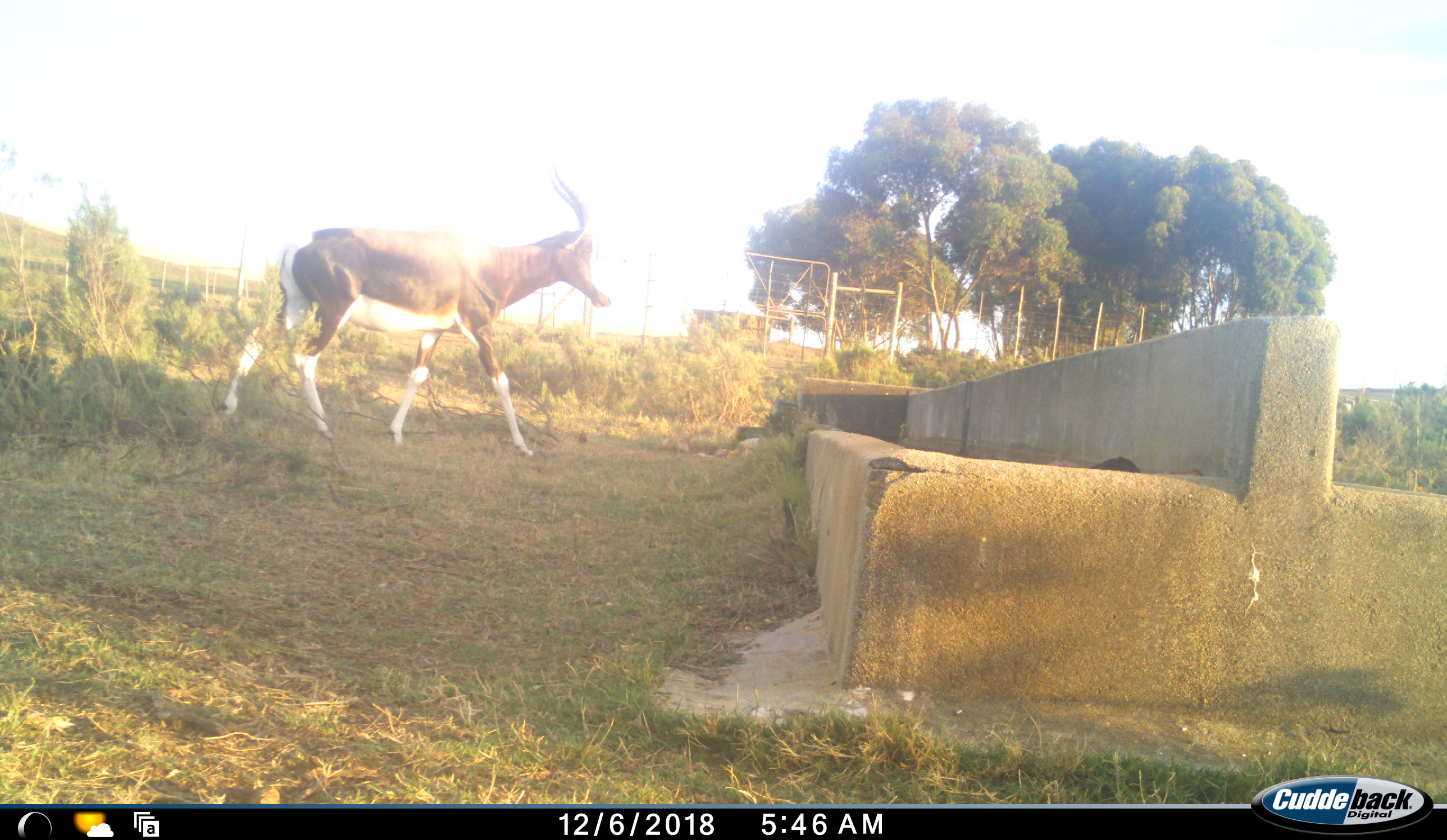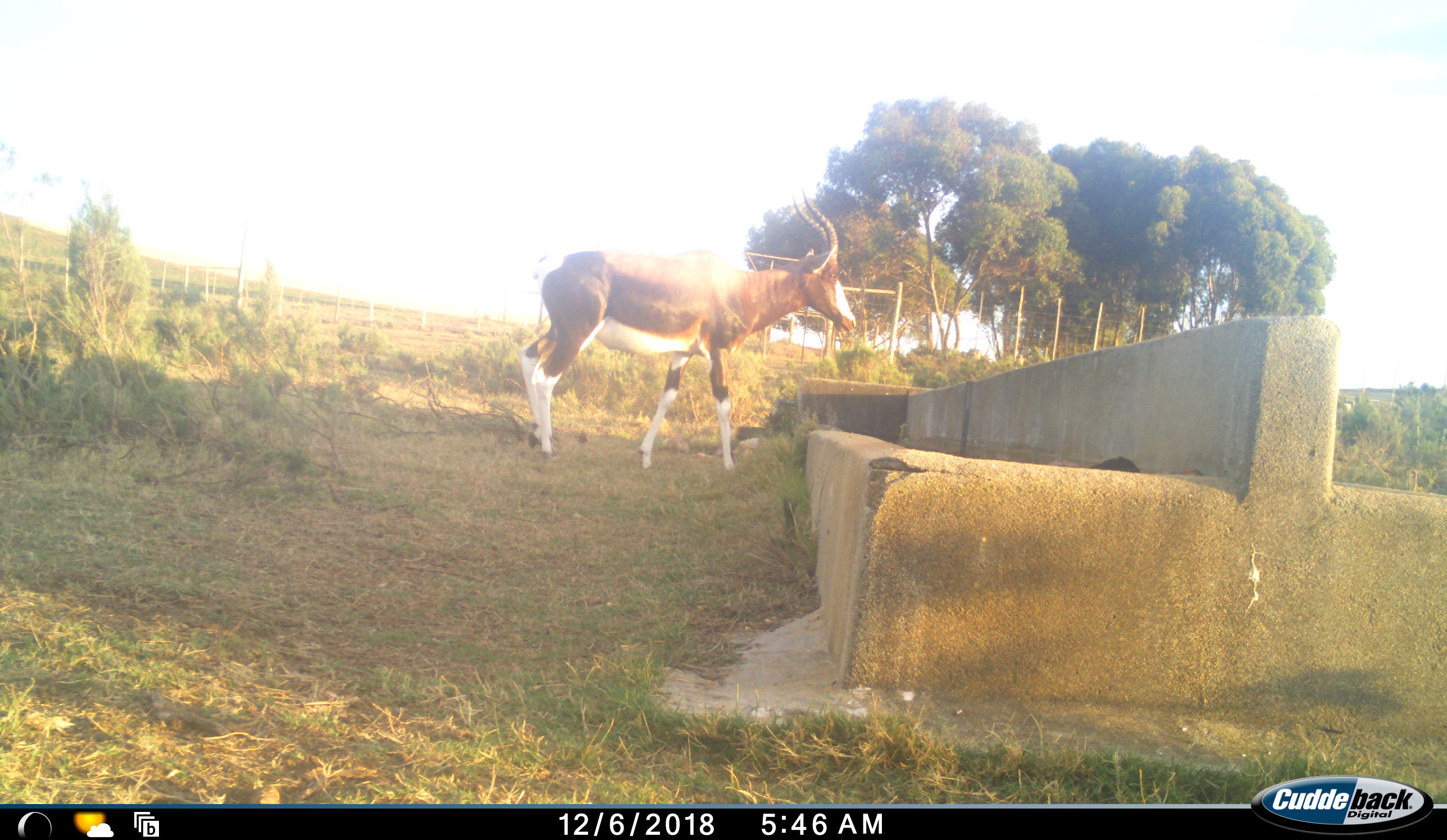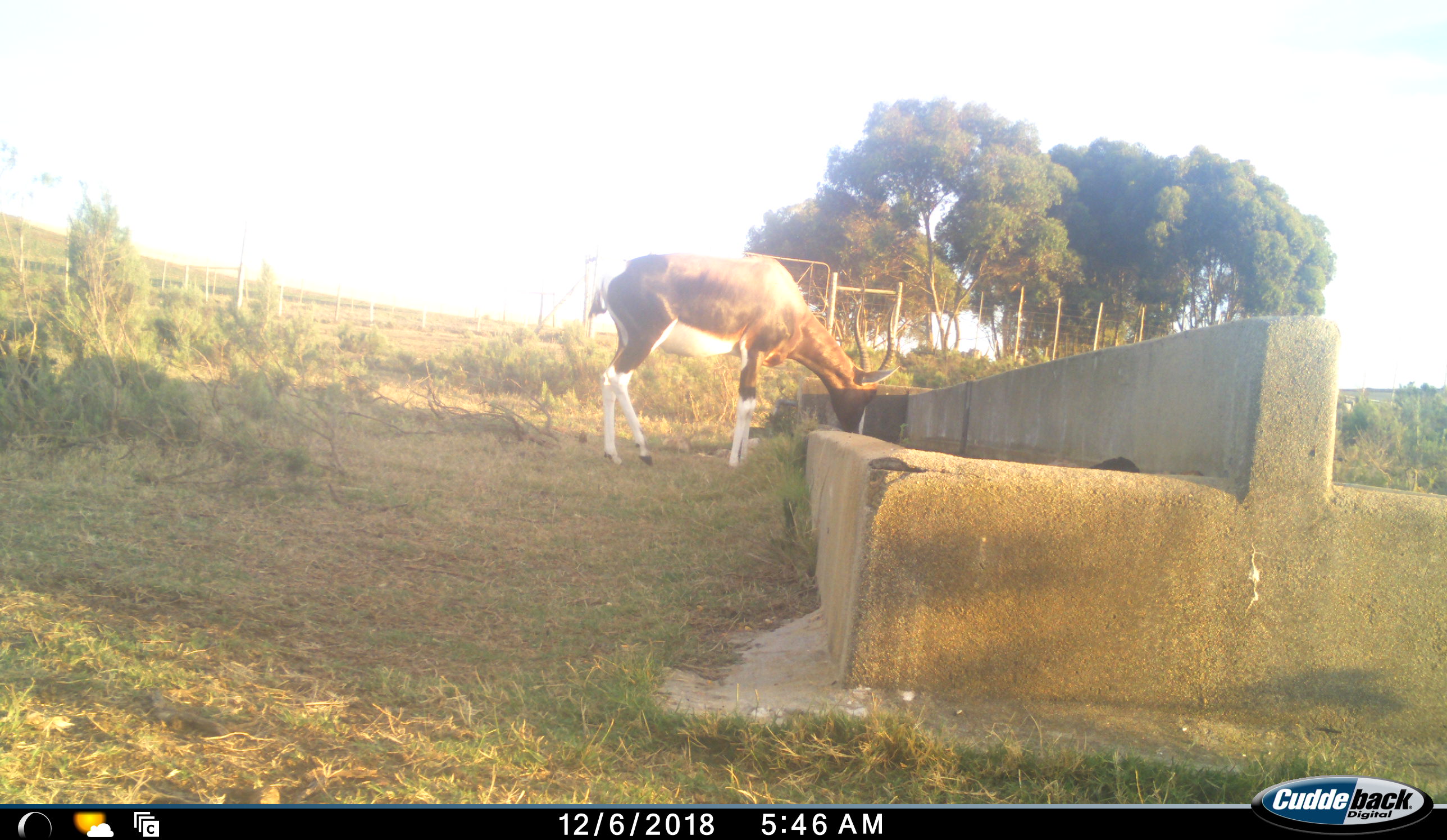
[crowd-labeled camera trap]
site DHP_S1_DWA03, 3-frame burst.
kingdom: Animalia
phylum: Chordata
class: Mammalia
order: Artiodactyla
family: Bovidae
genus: Damaliscus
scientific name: Damaliscus pygargus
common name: bontebok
Bontebok (Damaliscus pygargus), count 1. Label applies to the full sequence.